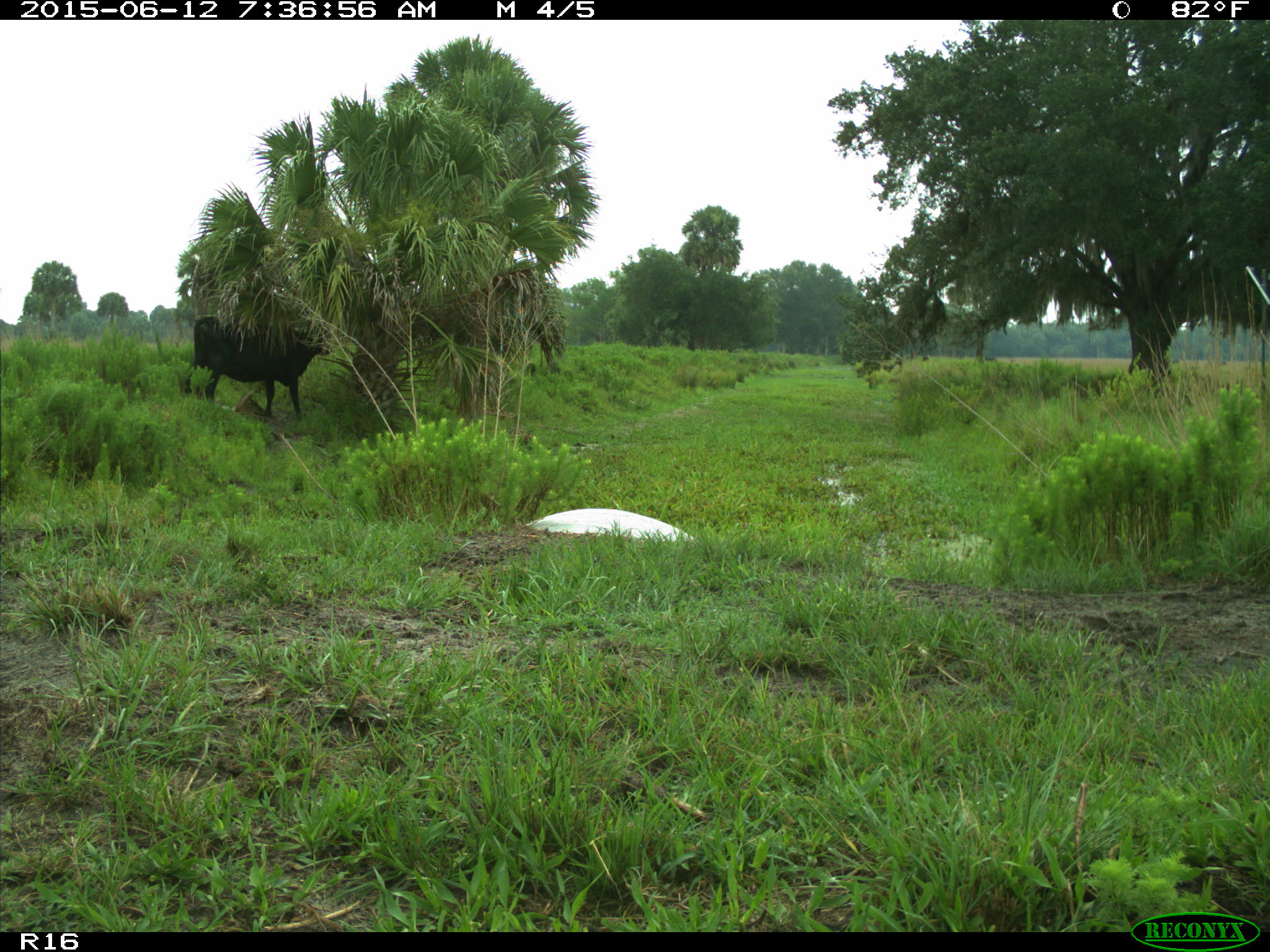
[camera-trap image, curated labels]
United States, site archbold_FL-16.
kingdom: Animalia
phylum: Chordata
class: Mammalia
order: Artiodactyla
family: Bovidae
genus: Bos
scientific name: Bos taurus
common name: domestic cow